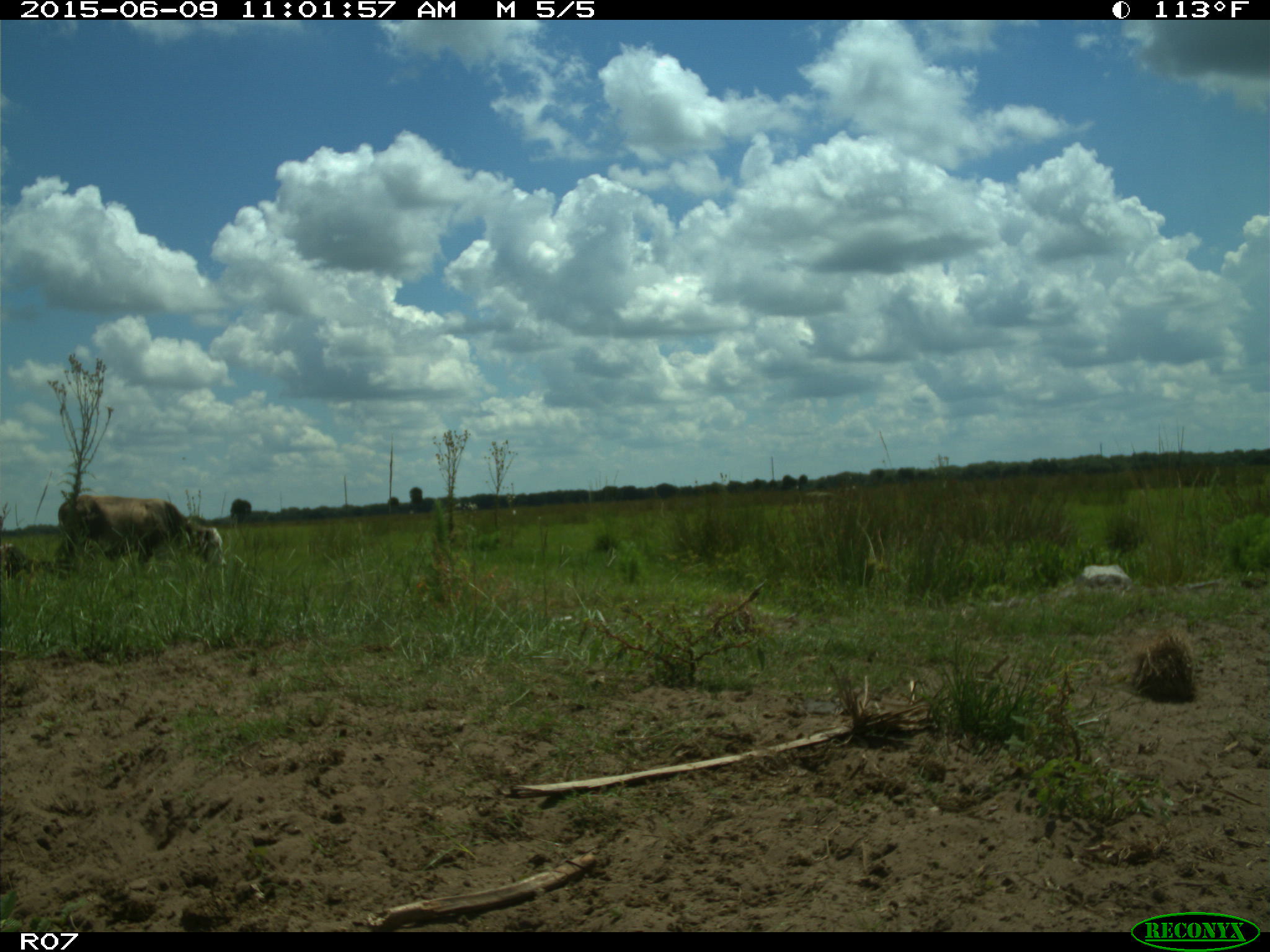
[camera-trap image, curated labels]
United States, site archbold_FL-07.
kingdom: Animalia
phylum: Chordata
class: Mammalia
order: Artiodactyla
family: Bovidae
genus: Bos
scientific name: Bos taurus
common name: domestic cow